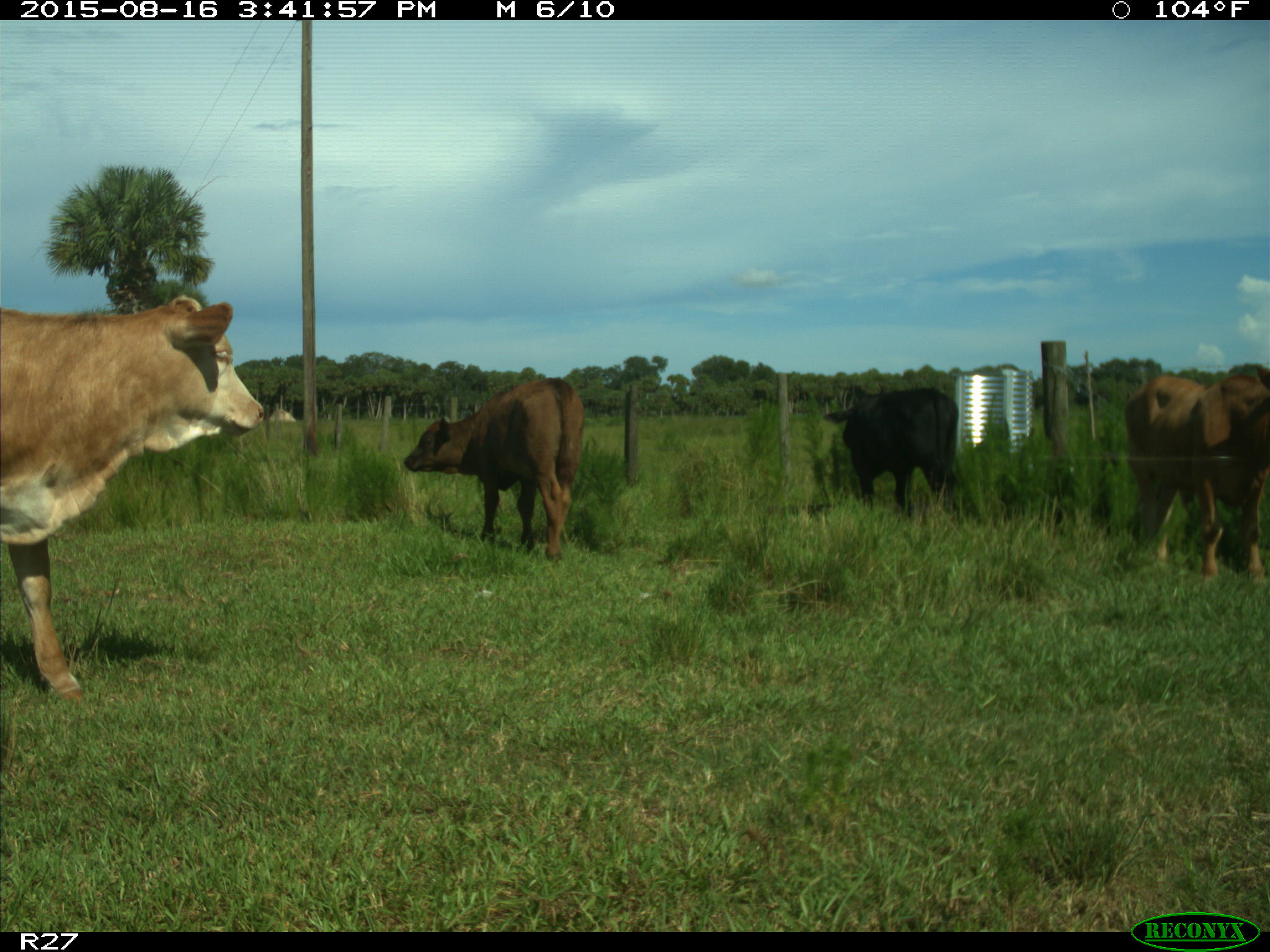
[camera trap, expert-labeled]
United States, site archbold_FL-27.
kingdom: Animalia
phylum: Chordata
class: Mammalia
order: Artiodactyla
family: Bovidae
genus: Bos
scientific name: Bos taurus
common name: domestic cow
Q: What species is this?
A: Bos taurus (domestic cow).